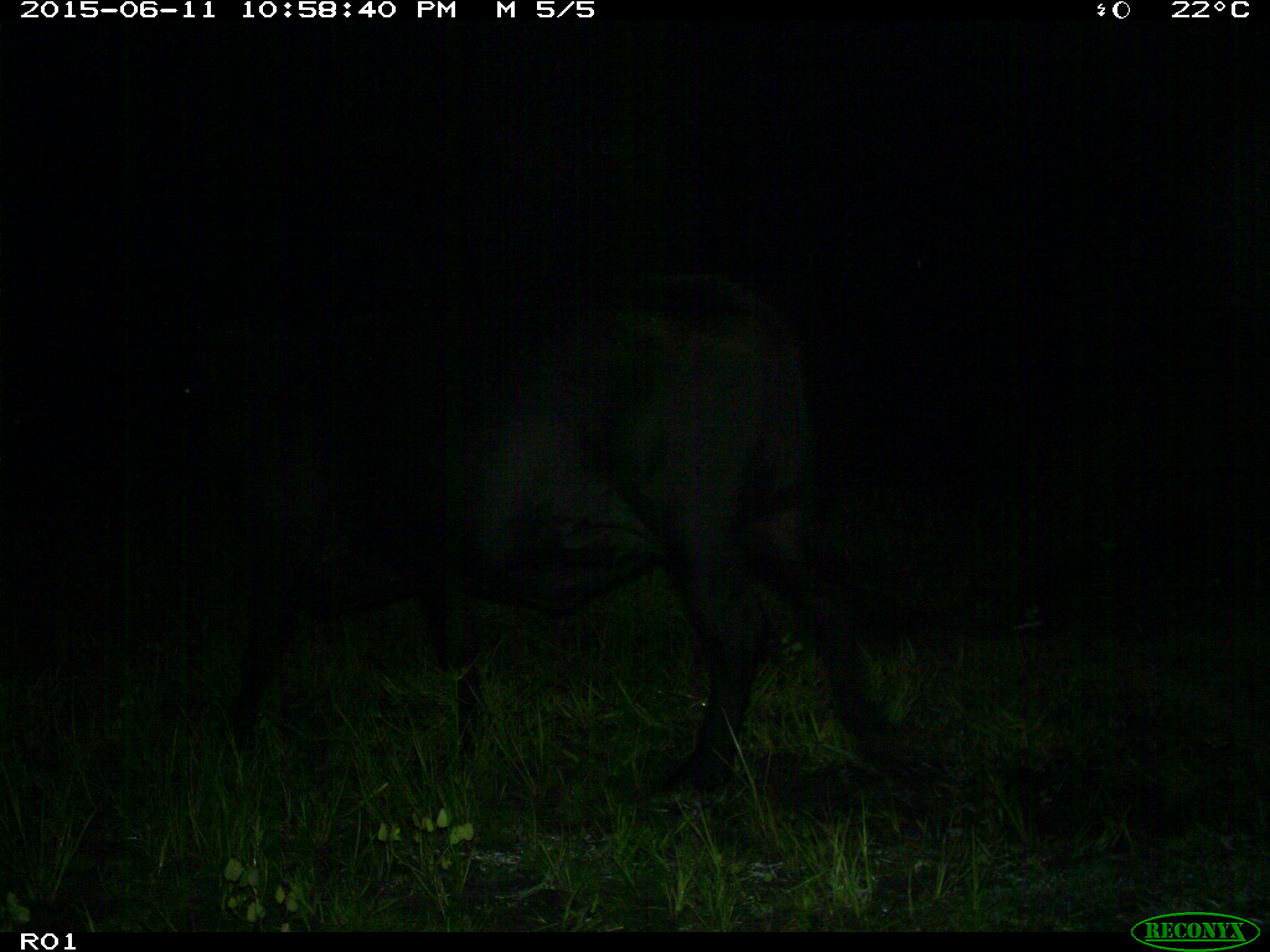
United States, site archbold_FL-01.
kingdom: Animalia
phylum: Chordata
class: Mammalia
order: Artiodactyla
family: Bovidae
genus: Bos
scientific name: Bos taurus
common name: domestic cow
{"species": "Bos taurus (domestic cow)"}